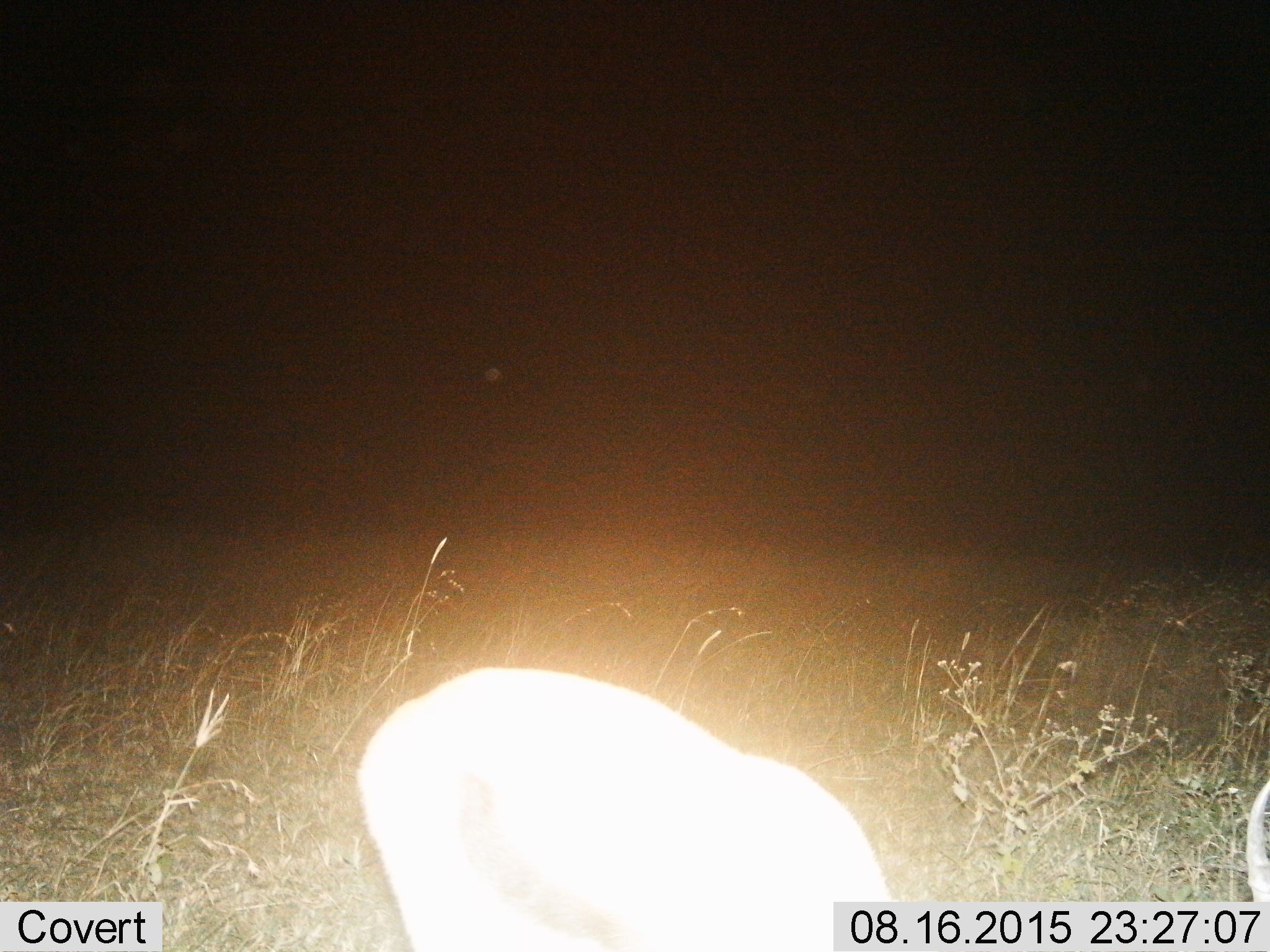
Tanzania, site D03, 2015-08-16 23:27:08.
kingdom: Animalia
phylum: Chordata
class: Mammalia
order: Artiodactyla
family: Bovidae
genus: Eudorcas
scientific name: Eudorcas thomsonii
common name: thomson's gazelle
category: gazellethomsons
Gazellethomsons (thomson's gazelle) (Eudorcas thomsonii), count 1. Behavior (volunteer vote fractions): standing 71%, resting 0%, moving 0%, interacting 0%. Young present (vote fraction): 0%. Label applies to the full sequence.